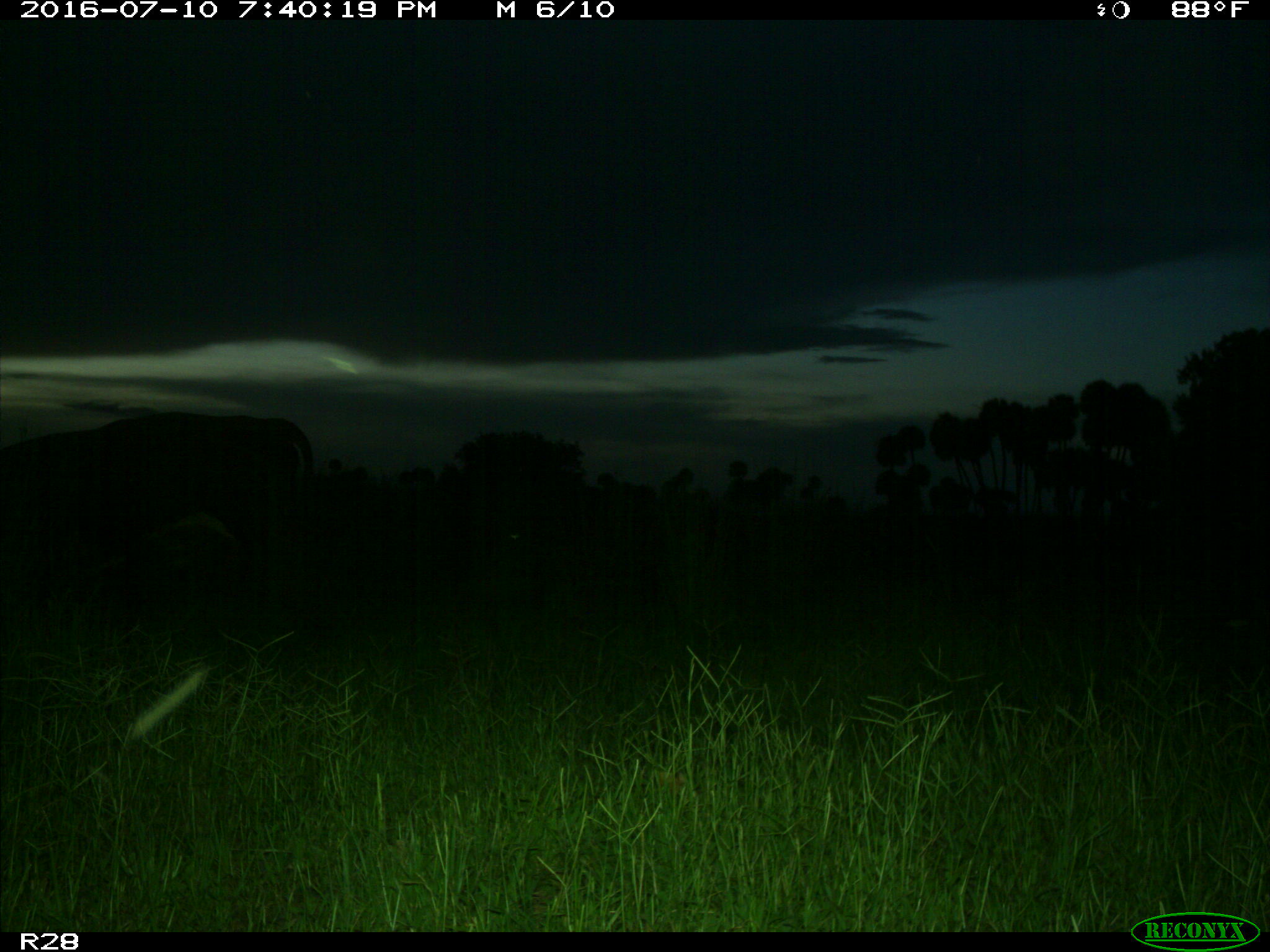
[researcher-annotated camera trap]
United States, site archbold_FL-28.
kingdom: Animalia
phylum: Chordata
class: Mammalia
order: Artiodactyla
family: Bovidae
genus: Bos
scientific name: Bos taurus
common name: domestic cow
Bos taurus (domestic cow).